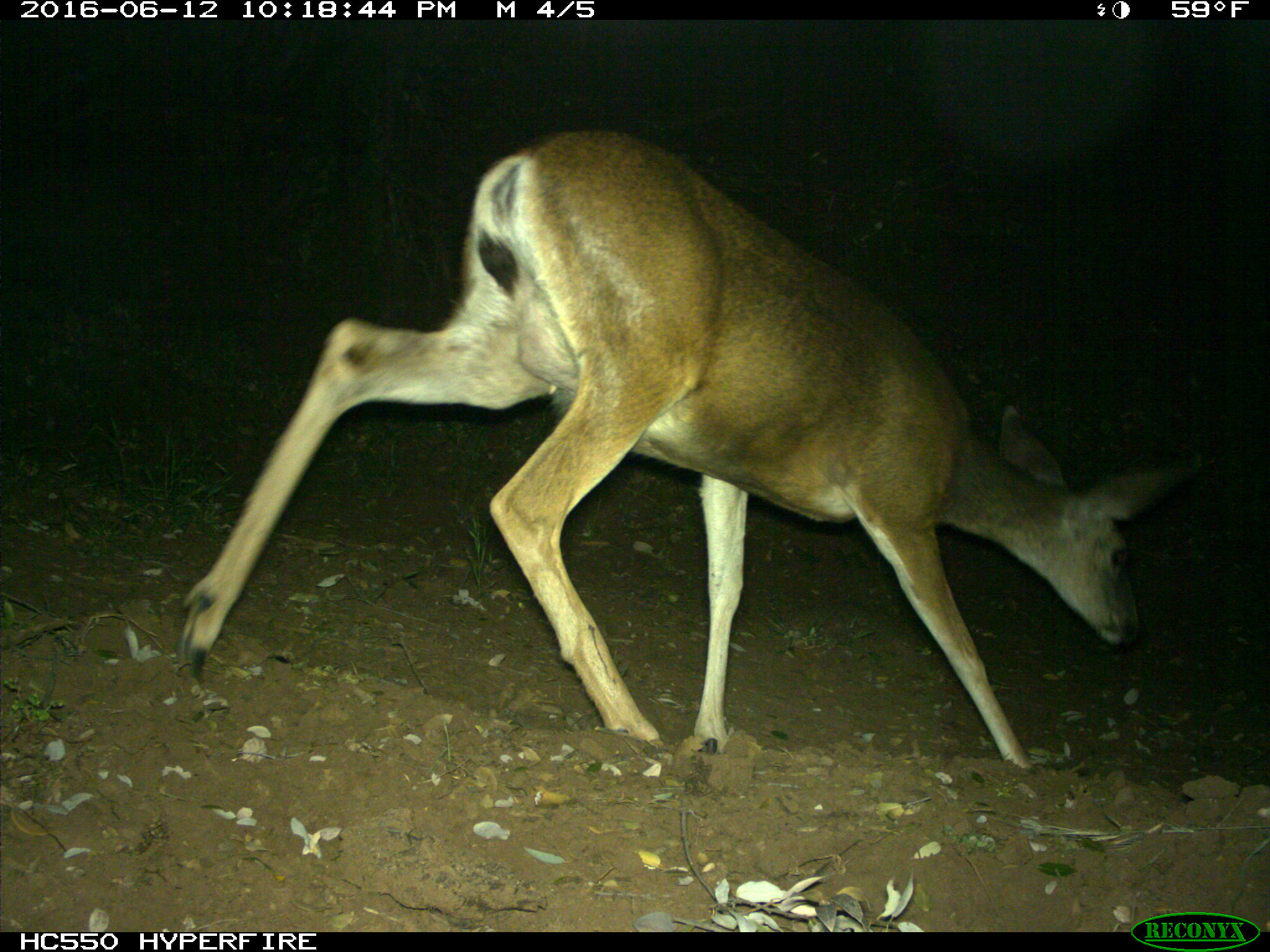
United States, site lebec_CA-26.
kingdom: Animalia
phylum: Chordata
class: Mammalia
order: Artiodactyla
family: Cervidae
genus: Odocoileus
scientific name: Odocoileus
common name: deer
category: unidentified deer